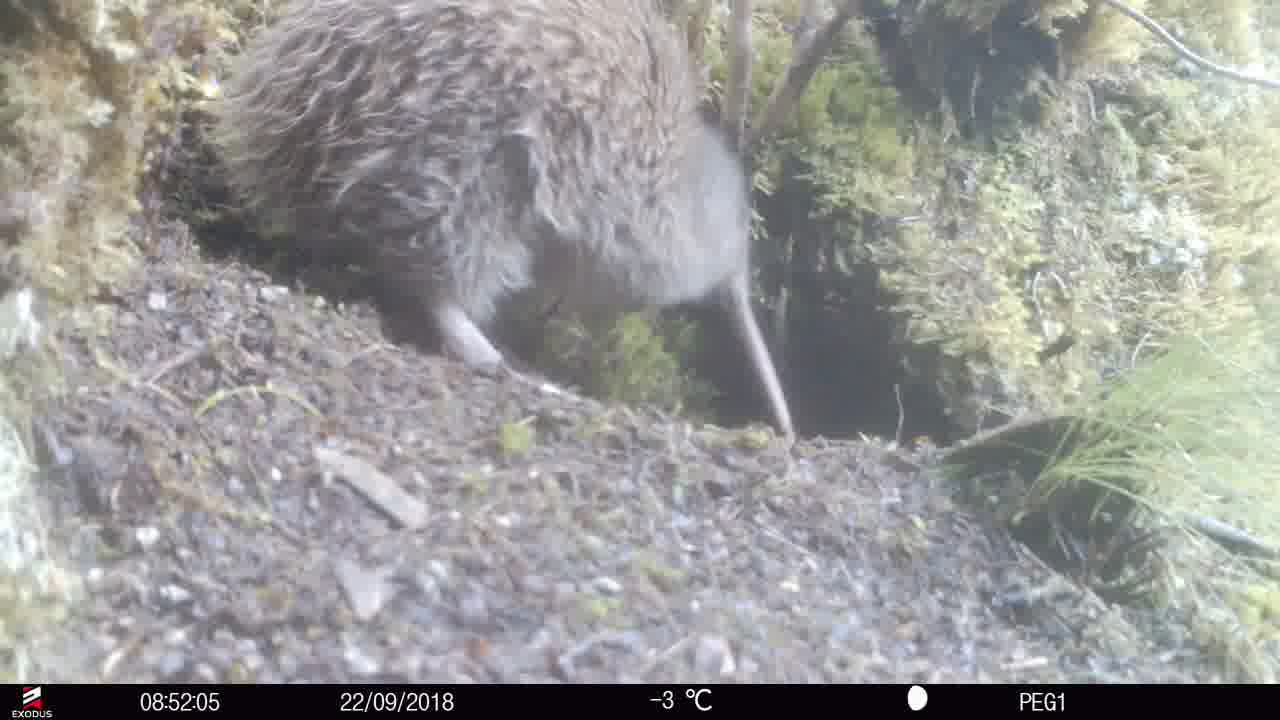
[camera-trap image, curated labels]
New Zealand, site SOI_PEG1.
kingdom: Animalia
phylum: Chordata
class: Aves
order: Apterygiformes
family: Apterygidae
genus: Apteryx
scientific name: Apteryx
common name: kiwi